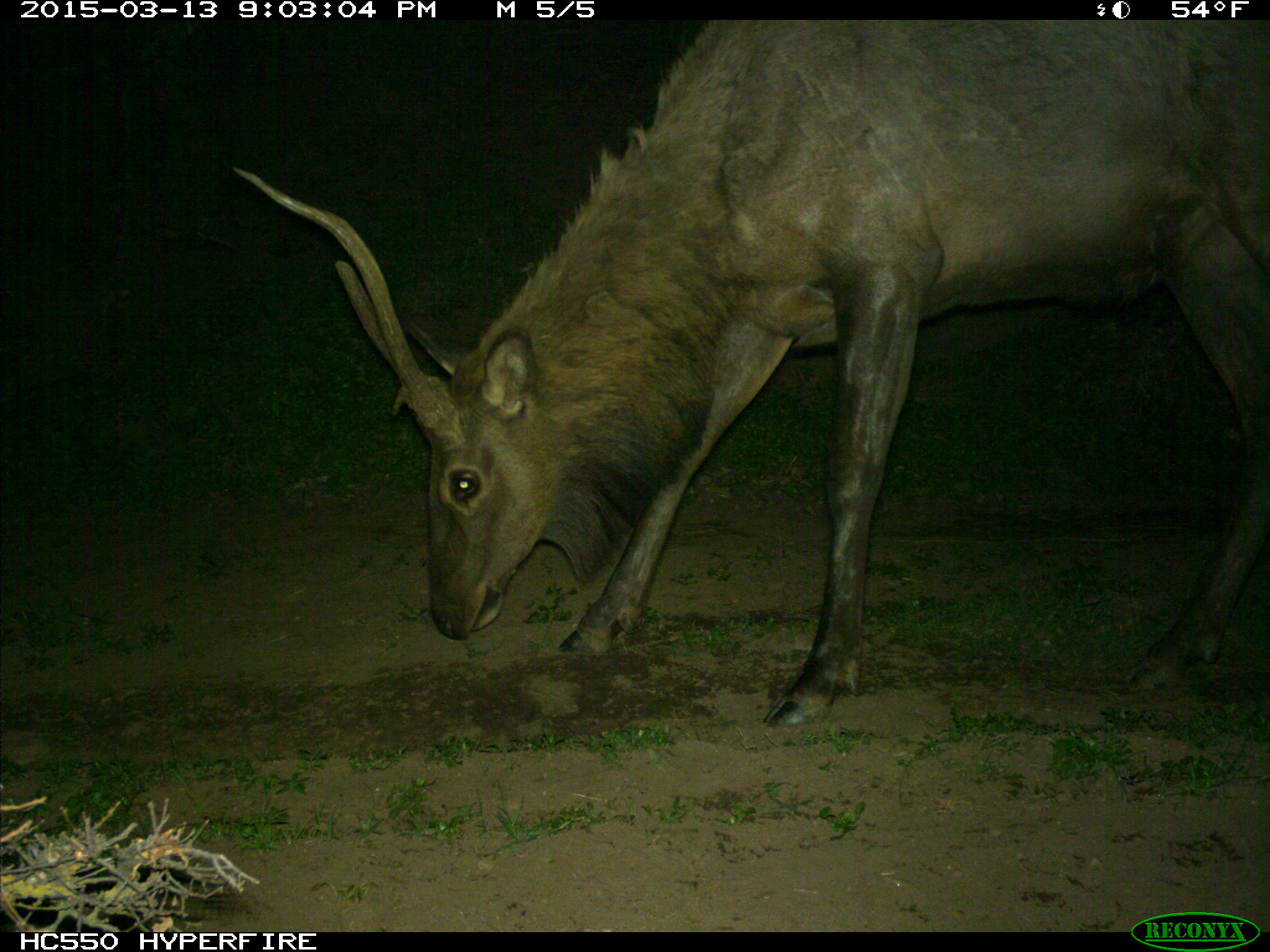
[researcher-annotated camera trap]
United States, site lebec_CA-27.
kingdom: Animalia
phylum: Chordata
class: Mammalia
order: Artiodactyla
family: Cervidae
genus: Cervus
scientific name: Cervus canadensis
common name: elk